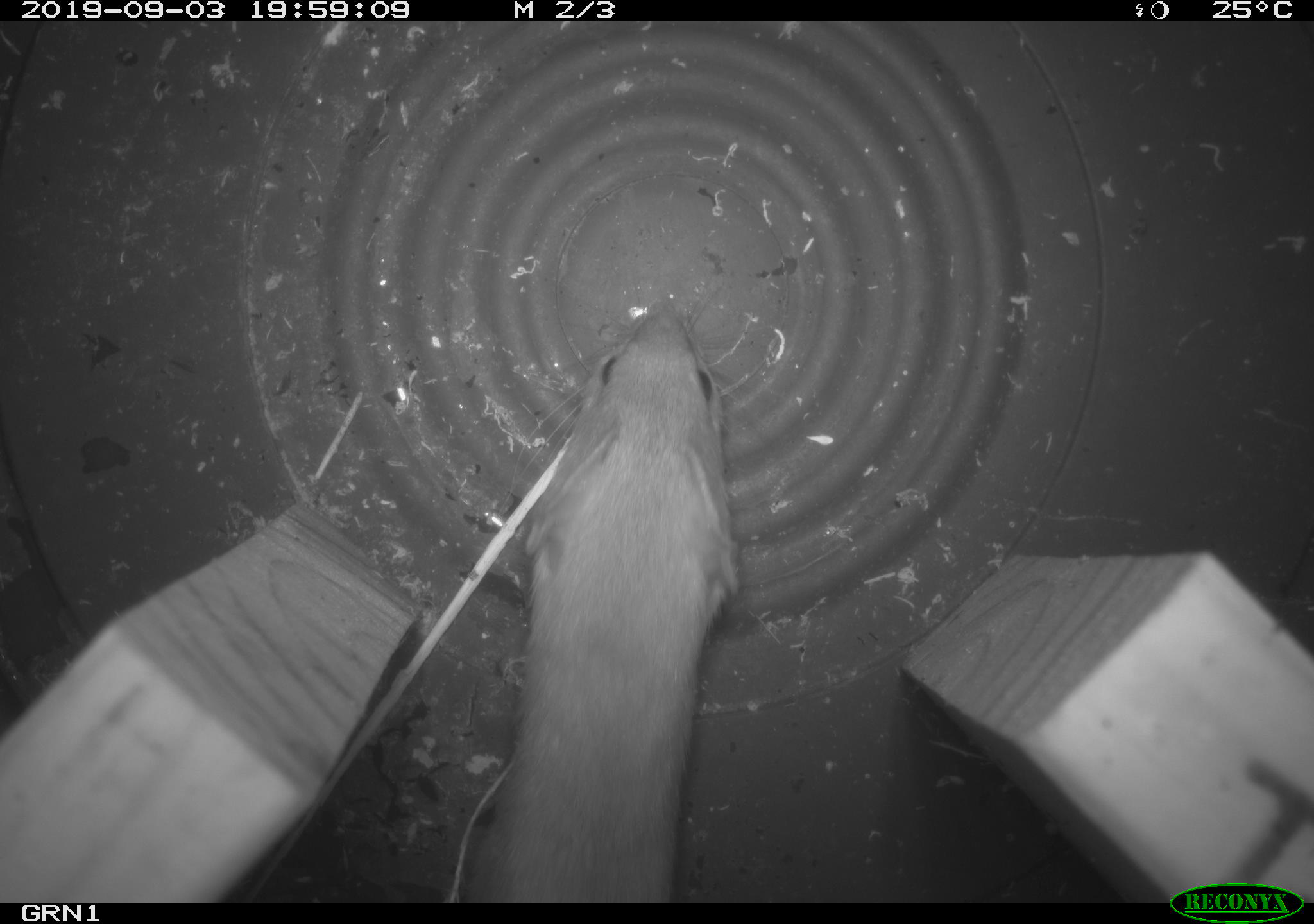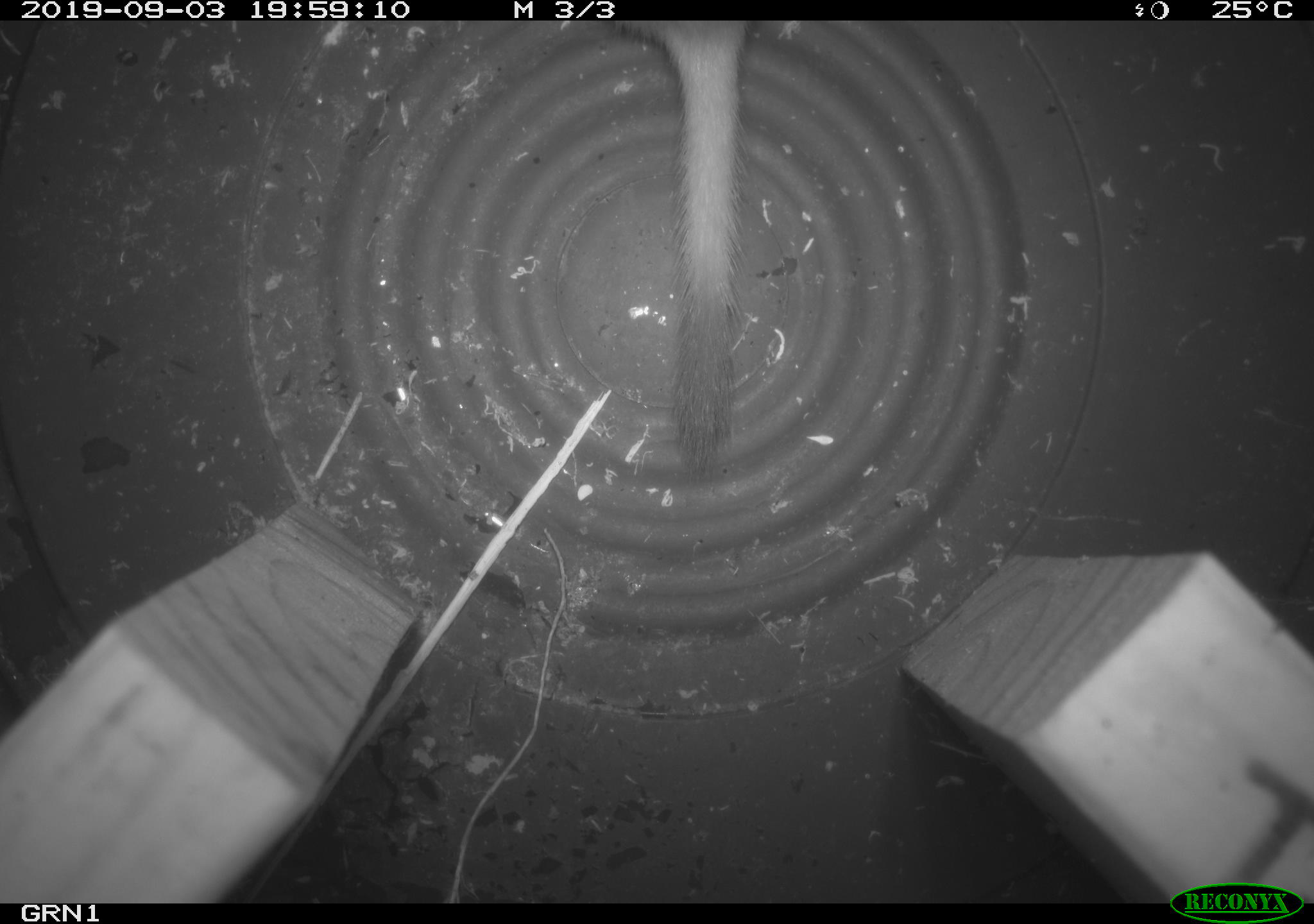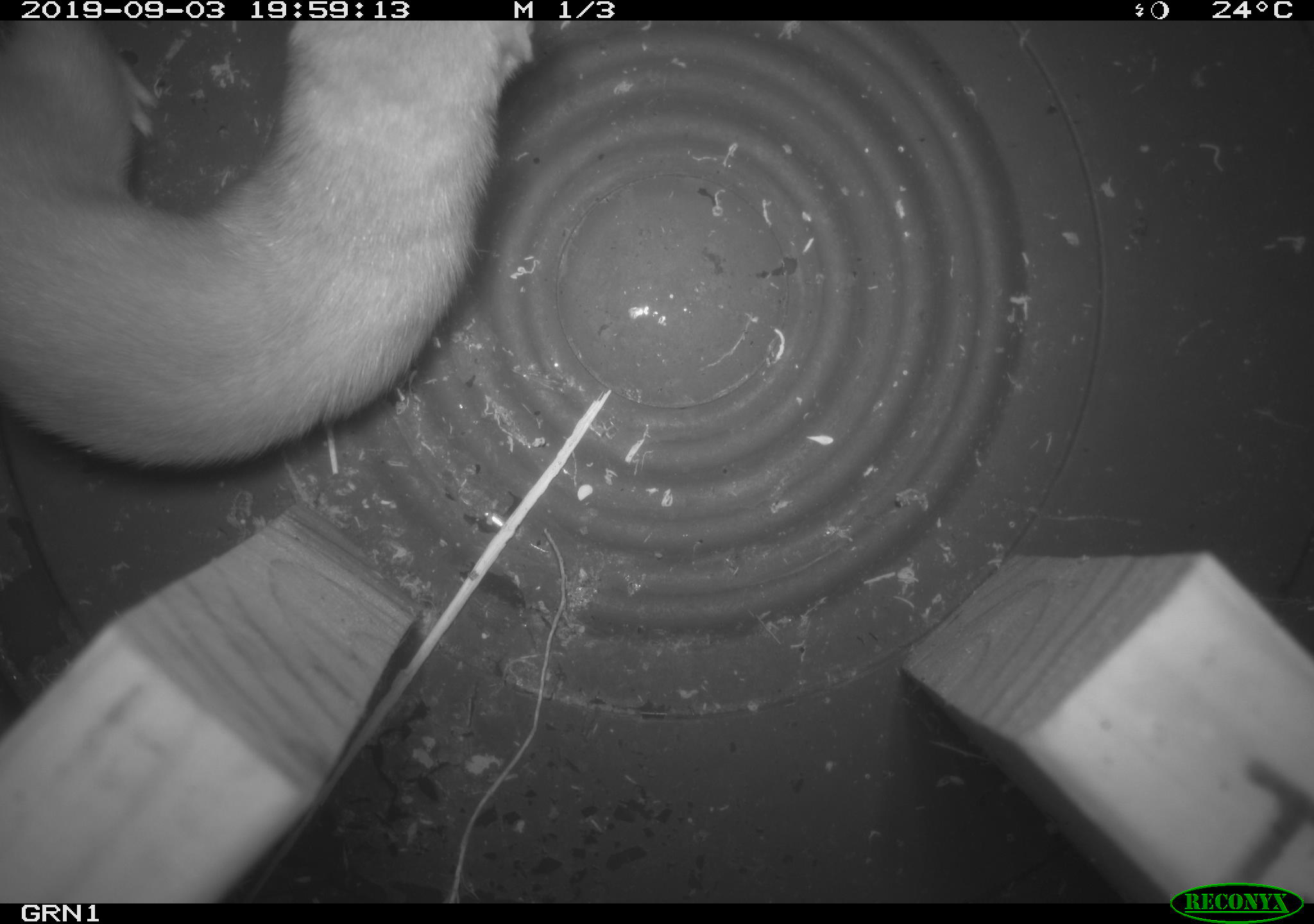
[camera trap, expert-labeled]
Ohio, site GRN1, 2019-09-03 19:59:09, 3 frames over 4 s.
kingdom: Animalia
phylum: Chordata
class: Mammalia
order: Carnivora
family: Mustelidae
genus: Neogale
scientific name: Neogale frenata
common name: long-tailed weasel